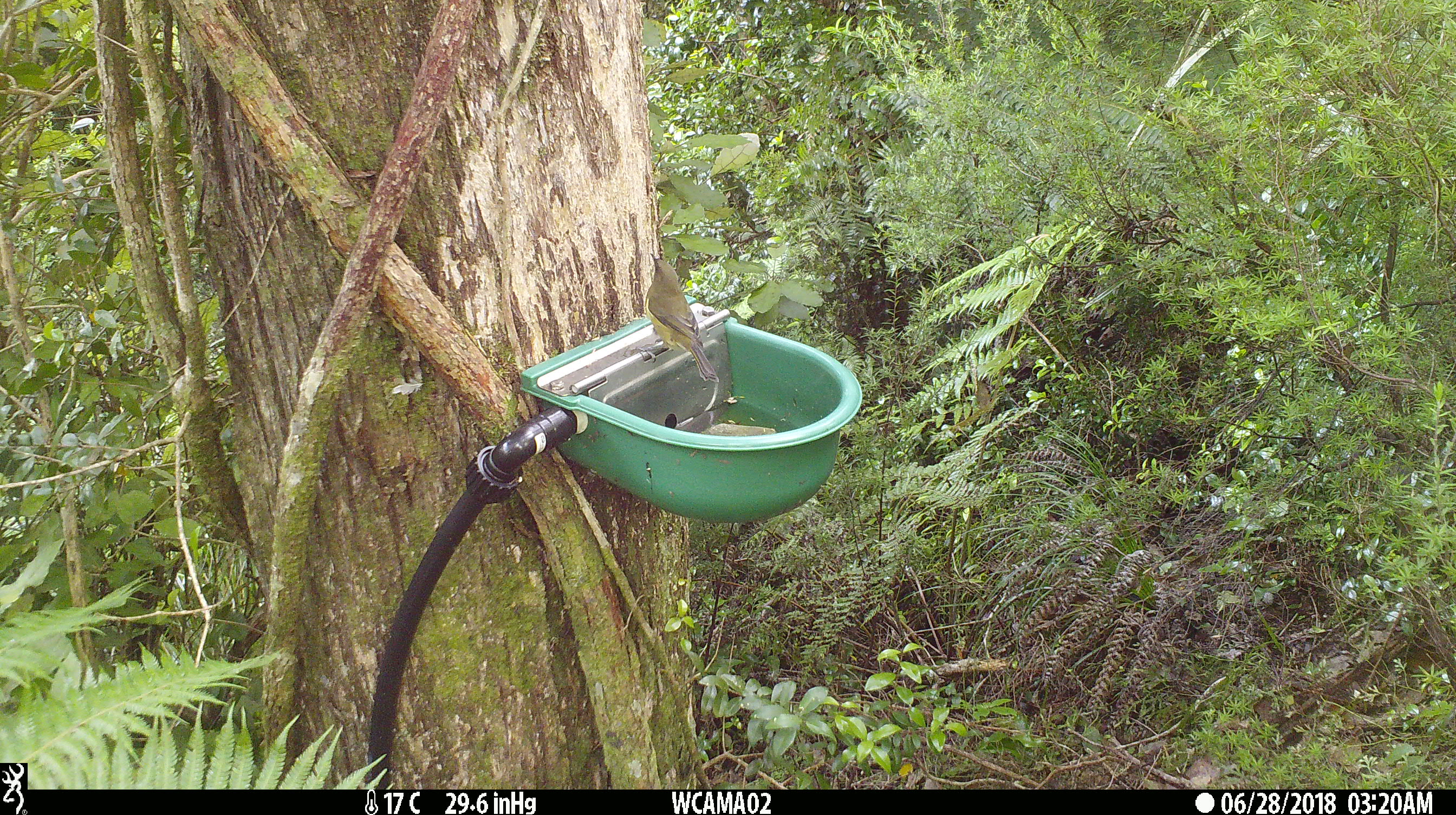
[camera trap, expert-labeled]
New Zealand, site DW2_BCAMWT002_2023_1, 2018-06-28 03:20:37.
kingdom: Animalia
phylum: Chordata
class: Aves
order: Passeriformes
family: Meliphagidae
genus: Anthornis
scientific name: Anthornis melanura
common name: new zealand bellbird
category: bellbird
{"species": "bellbird (new zealand bellbird) (Anthornis melanura)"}